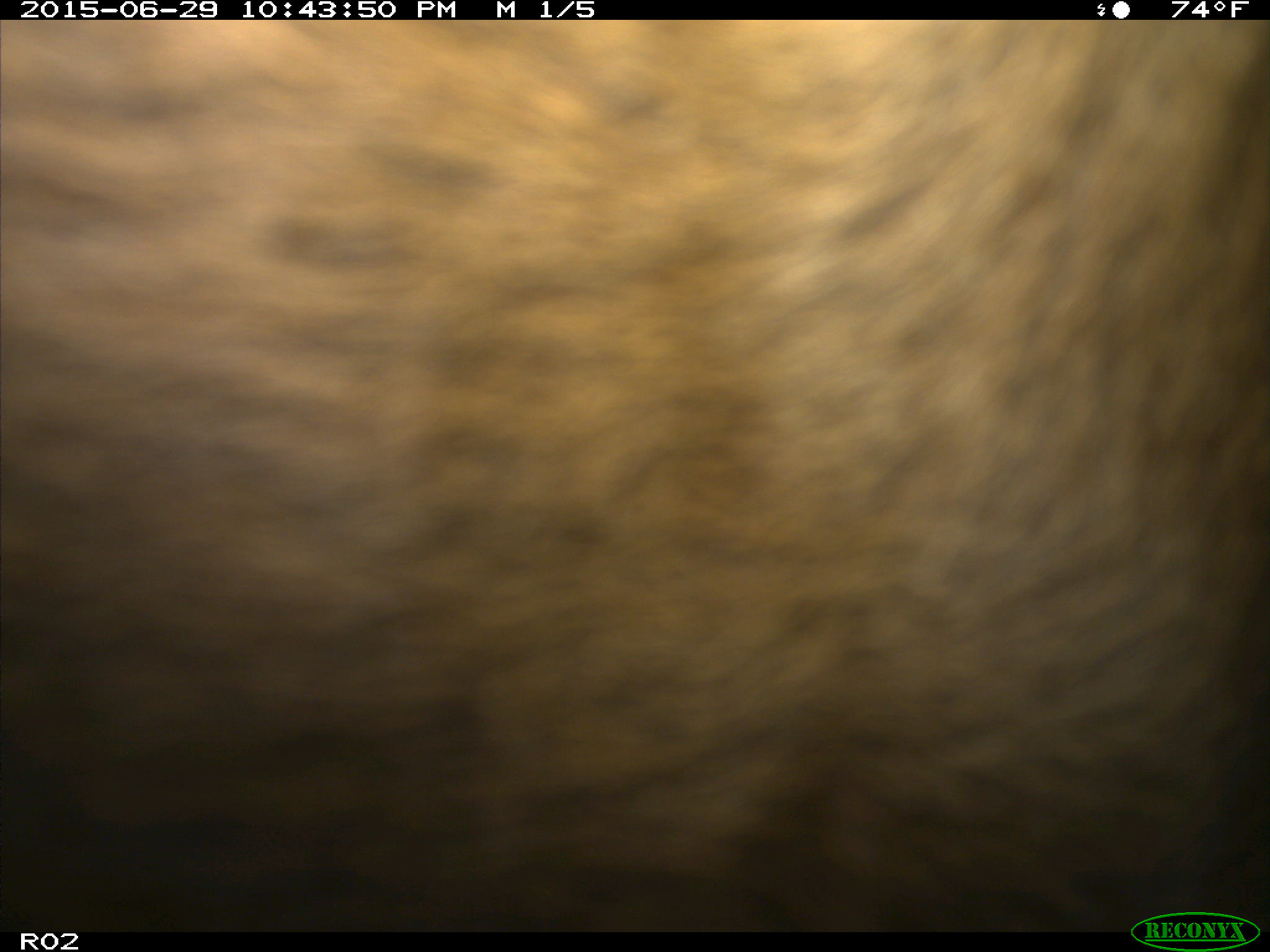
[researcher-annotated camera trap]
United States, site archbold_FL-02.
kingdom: Animalia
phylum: Chordata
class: Mammalia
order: Artiodactyla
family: Bovidae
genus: Bos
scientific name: Bos taurus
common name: domestic cow